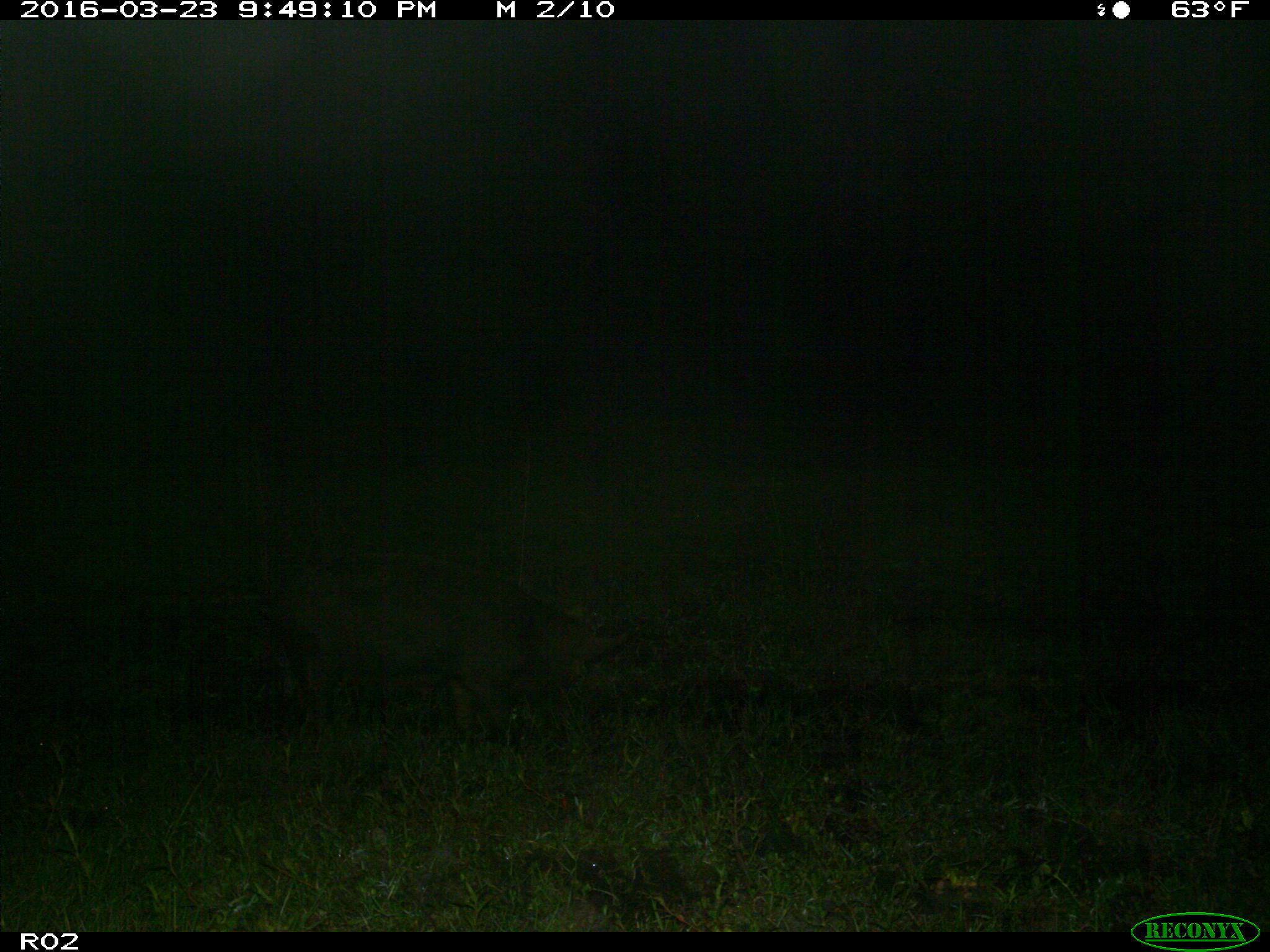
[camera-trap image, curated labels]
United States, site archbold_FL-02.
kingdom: Animalia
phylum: Chordata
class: Mammalia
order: Artiodactyla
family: Suidae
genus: Sus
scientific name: Sus scrofa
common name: wild boar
Sus scrofa (wild boar).